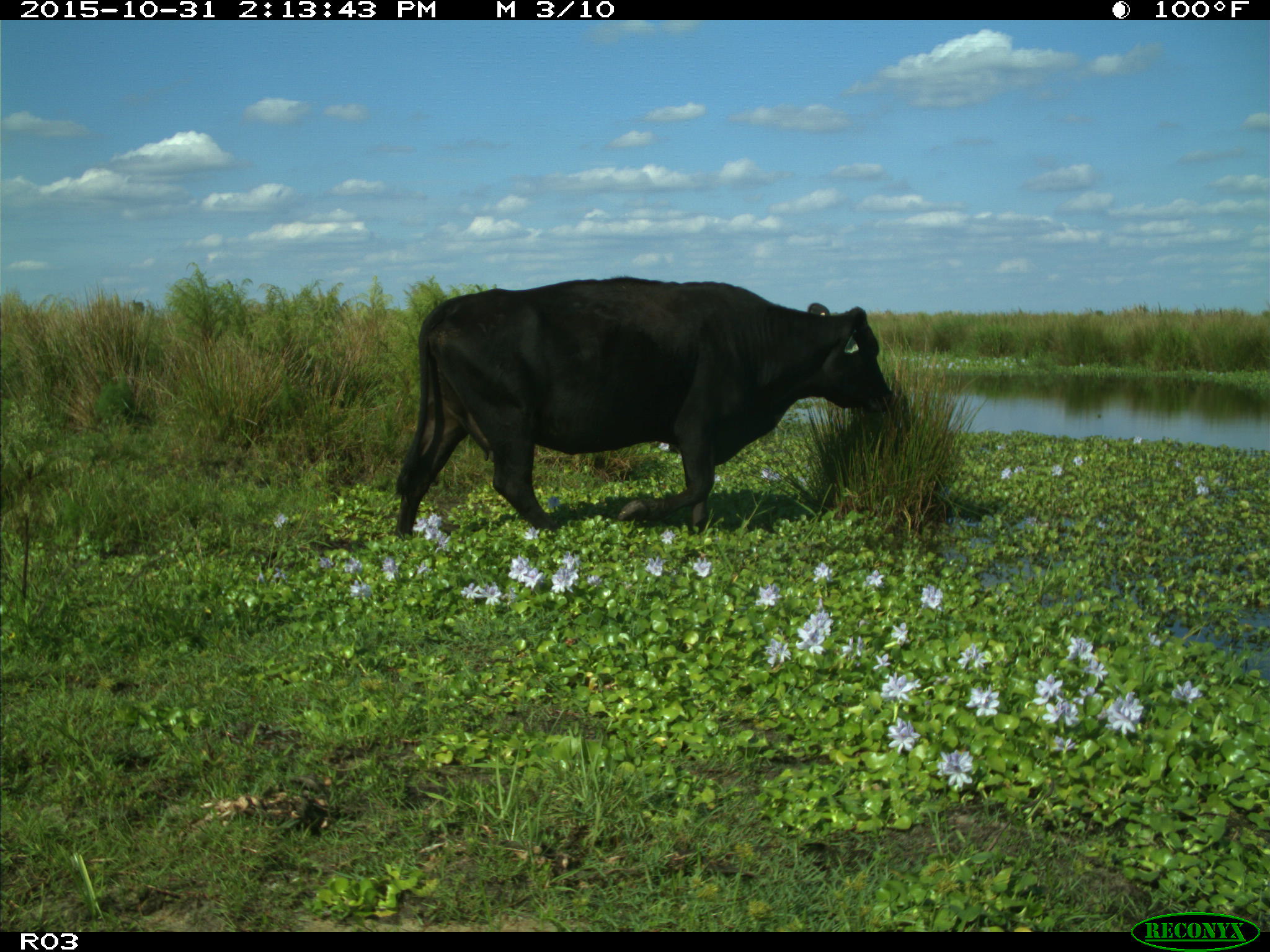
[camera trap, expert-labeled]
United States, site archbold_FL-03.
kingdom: Animalia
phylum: Chordata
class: Mammalia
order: Artiodactyla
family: Bovidae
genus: Bos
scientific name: Bos taurus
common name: domestic cow